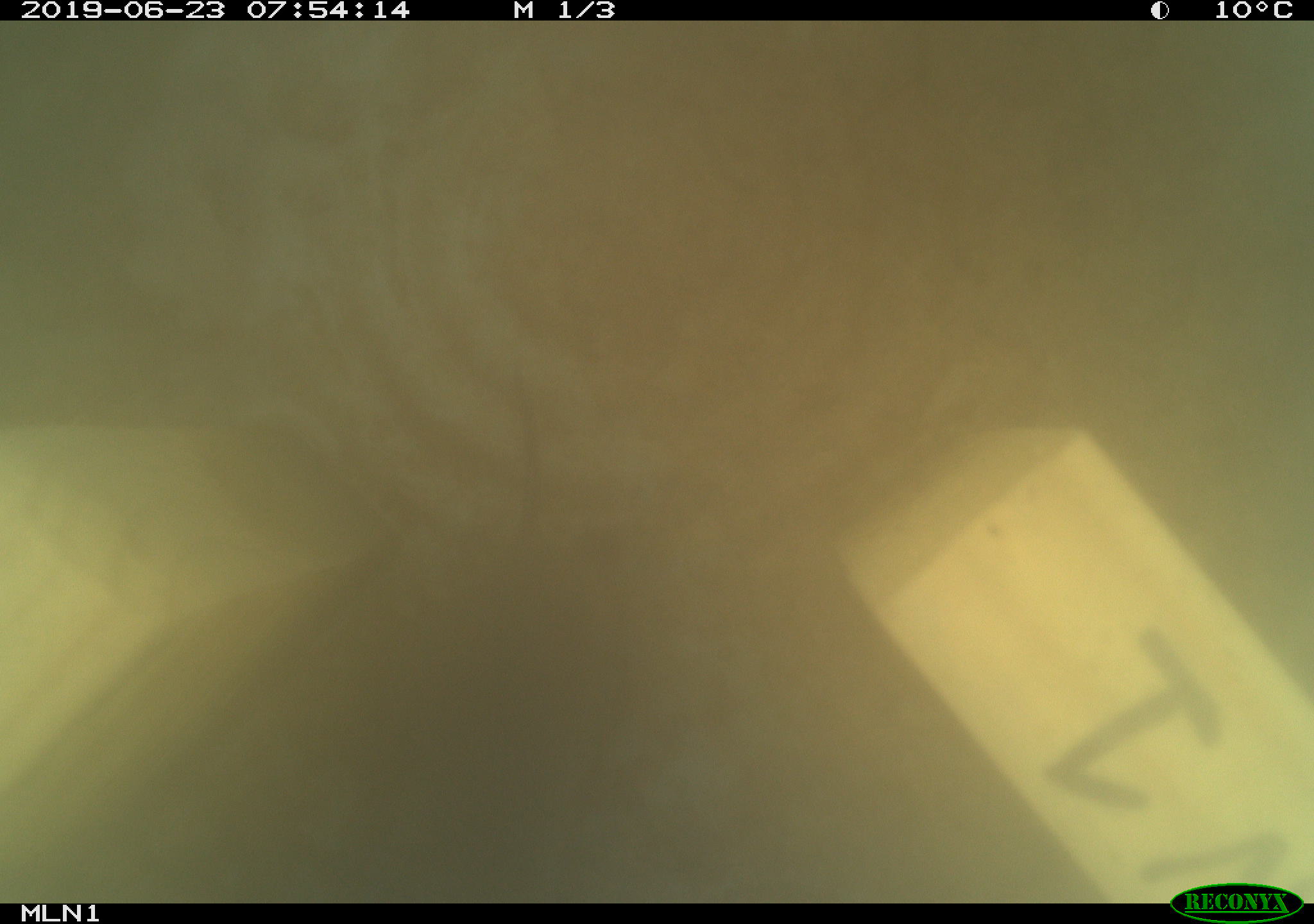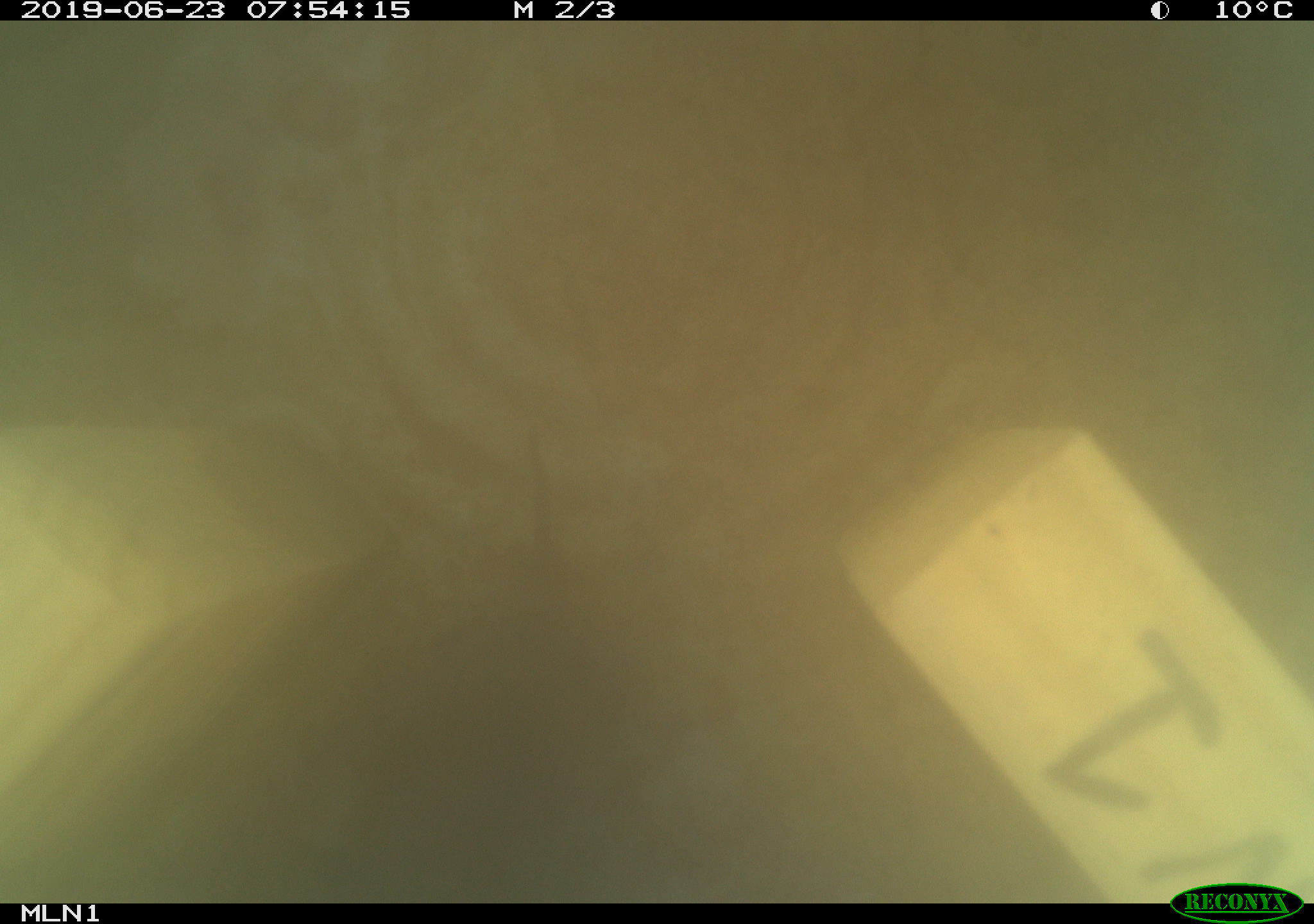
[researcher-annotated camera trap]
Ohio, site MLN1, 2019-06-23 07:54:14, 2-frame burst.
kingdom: Animalia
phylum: Chordata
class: Mammalia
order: Rodentia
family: Cricetidae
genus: Microtus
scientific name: Microtus pennsylvanicus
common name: meadow vole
Meadow vole (Microtus pennsylvanicus).